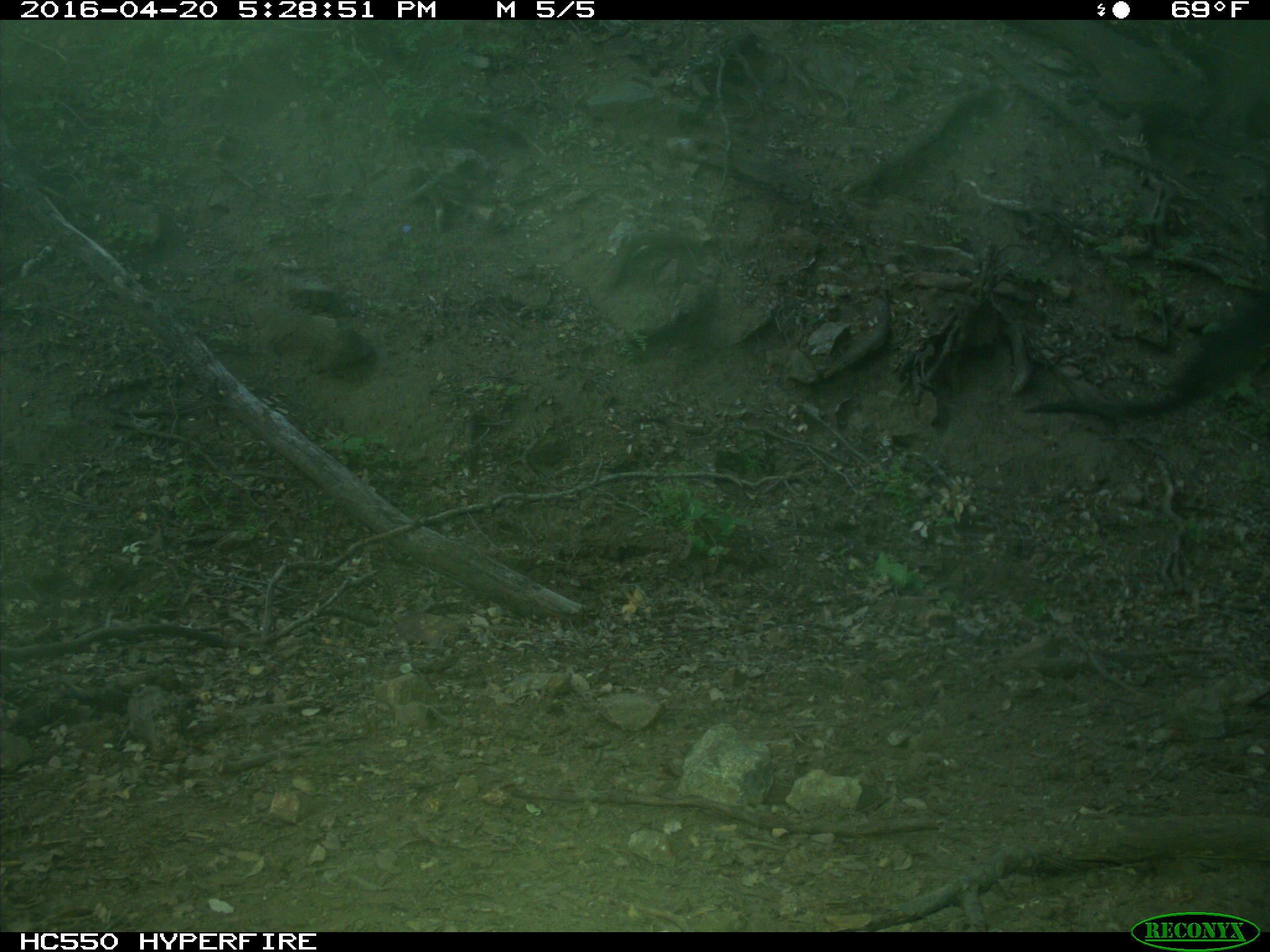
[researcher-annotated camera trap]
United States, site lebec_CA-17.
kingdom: Animalia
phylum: Chordata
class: Mammalia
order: Artiodactyla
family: Bovidae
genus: Bos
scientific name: Bos taurus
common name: domestic cow